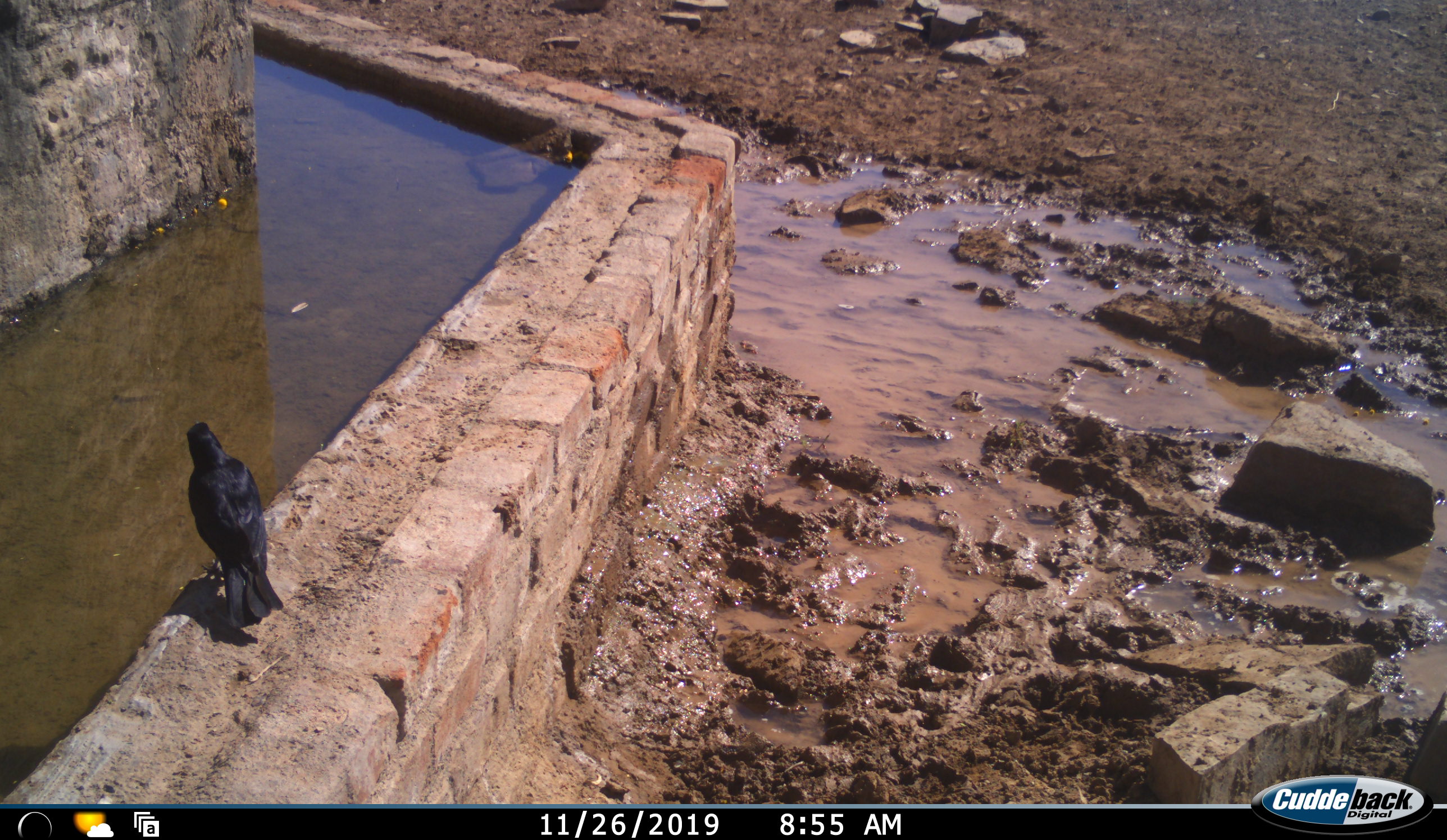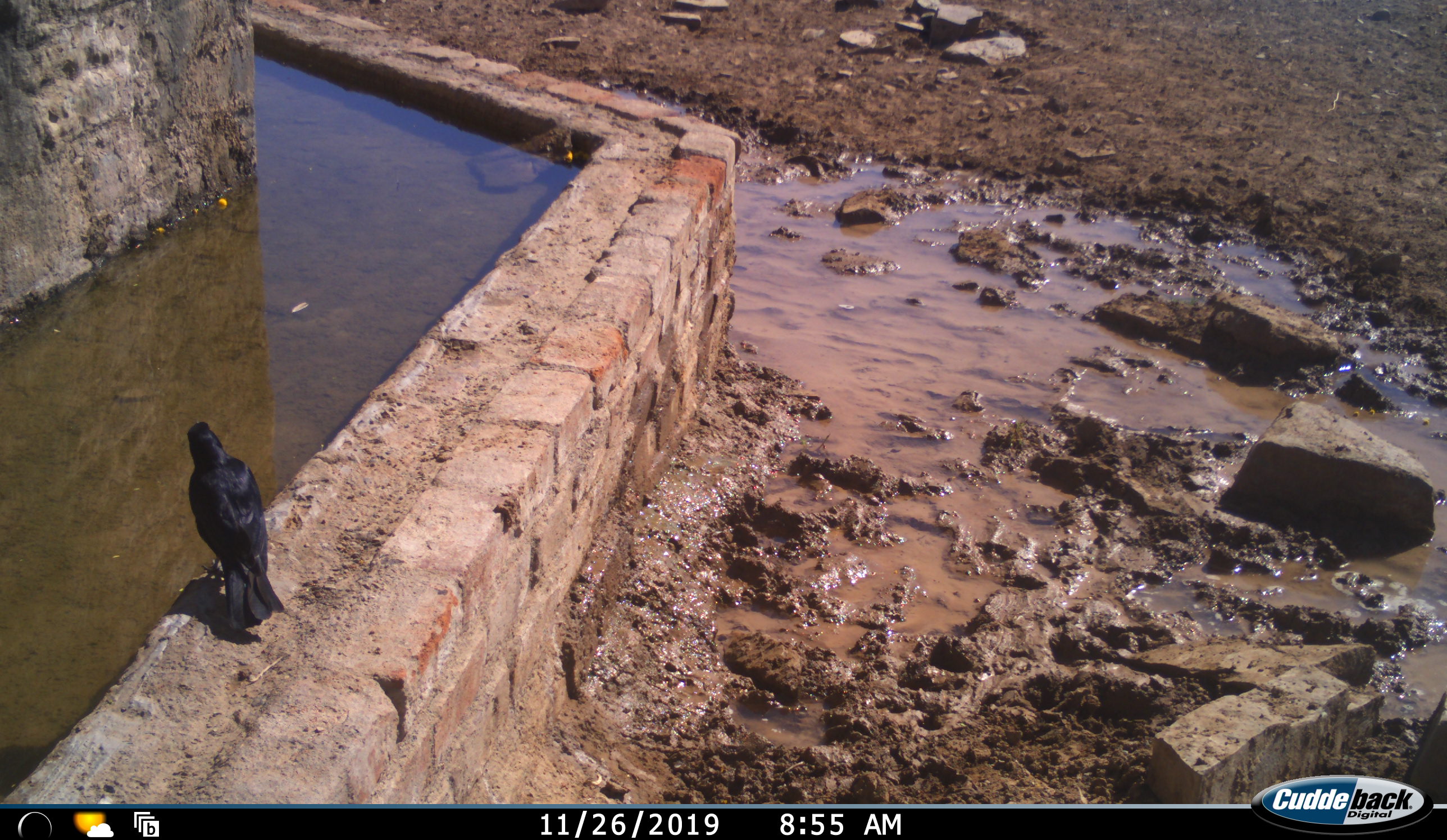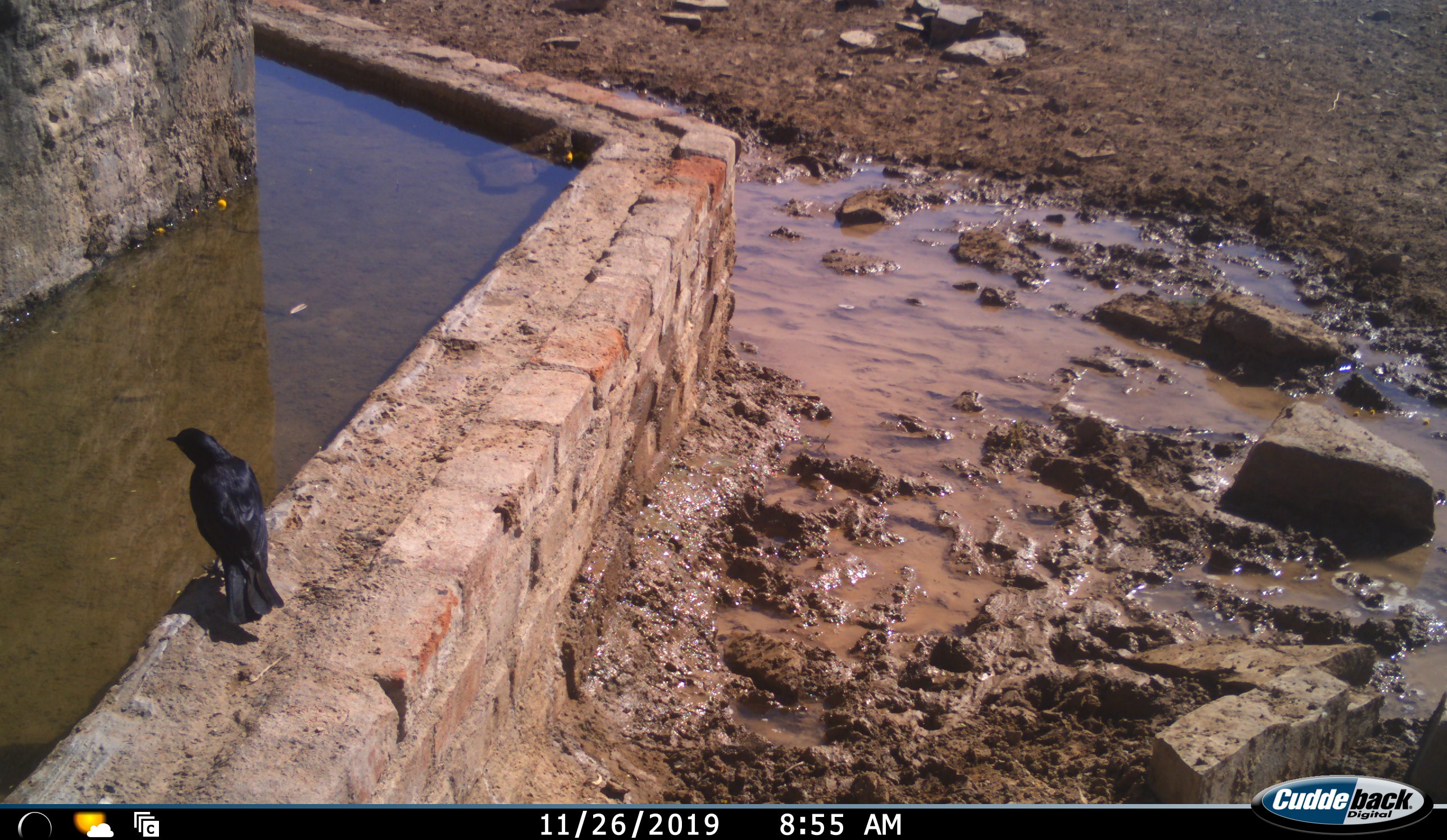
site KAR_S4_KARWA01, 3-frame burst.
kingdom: Animalia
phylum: Chordata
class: Aves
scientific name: Aves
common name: bird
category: birdother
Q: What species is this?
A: Birdother (bird) (Aves).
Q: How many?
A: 1.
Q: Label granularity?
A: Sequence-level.